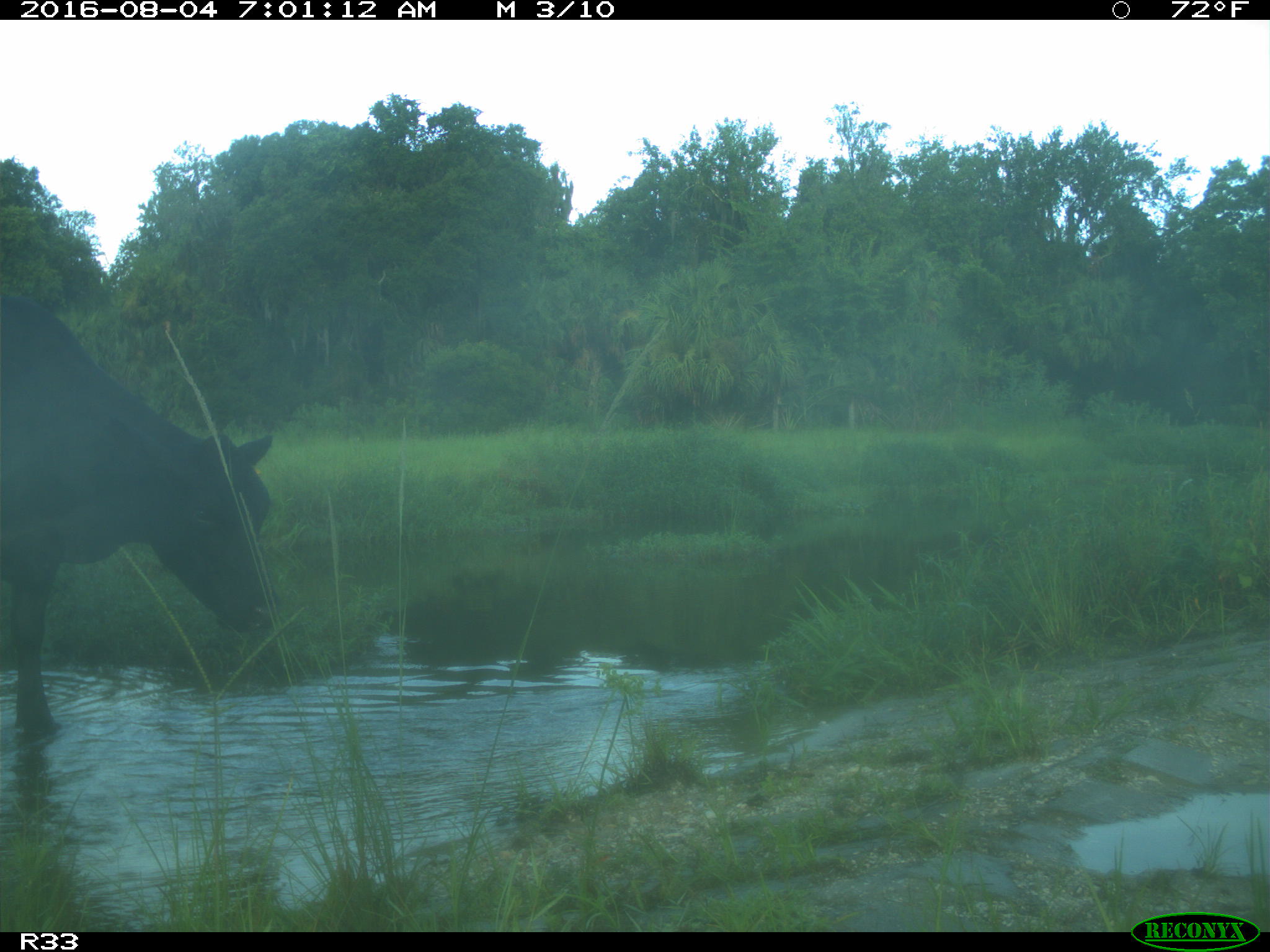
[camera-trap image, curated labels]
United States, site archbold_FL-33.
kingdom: Animalia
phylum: Chordata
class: Mammalia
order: Artiodactyla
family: Bovidae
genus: Bos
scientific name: Bos taurus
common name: domestic cow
Bos taurus (domestic cow).